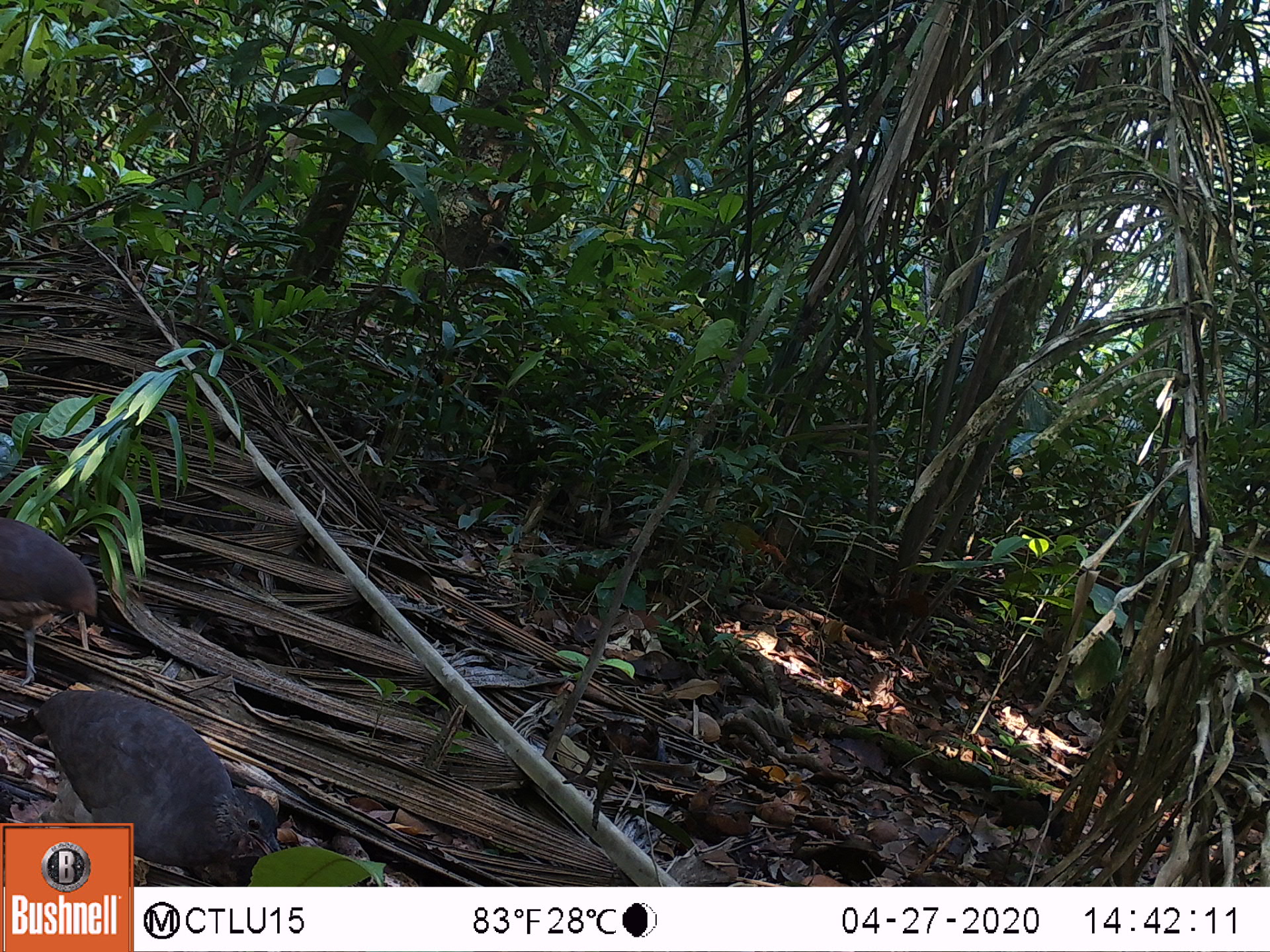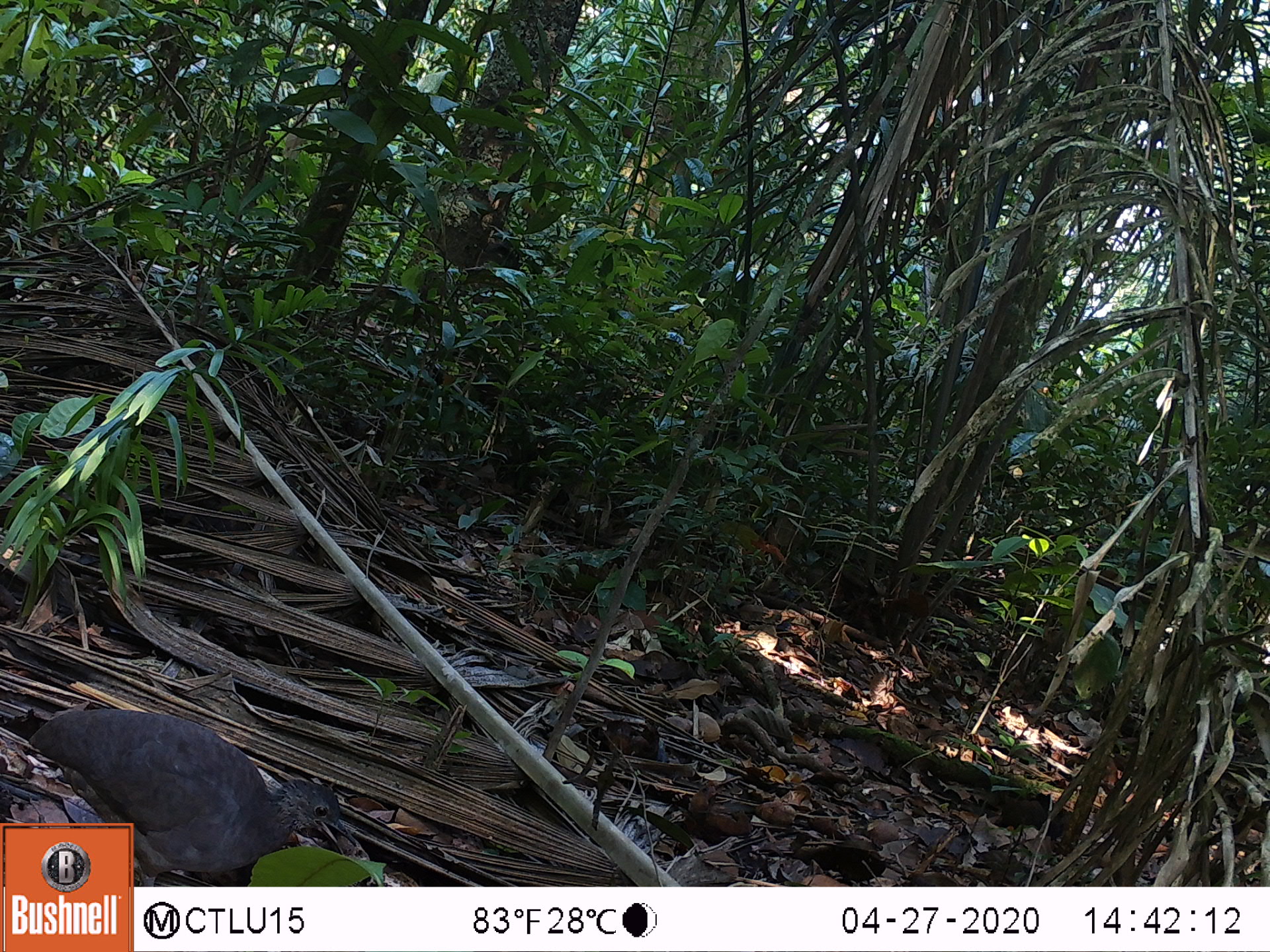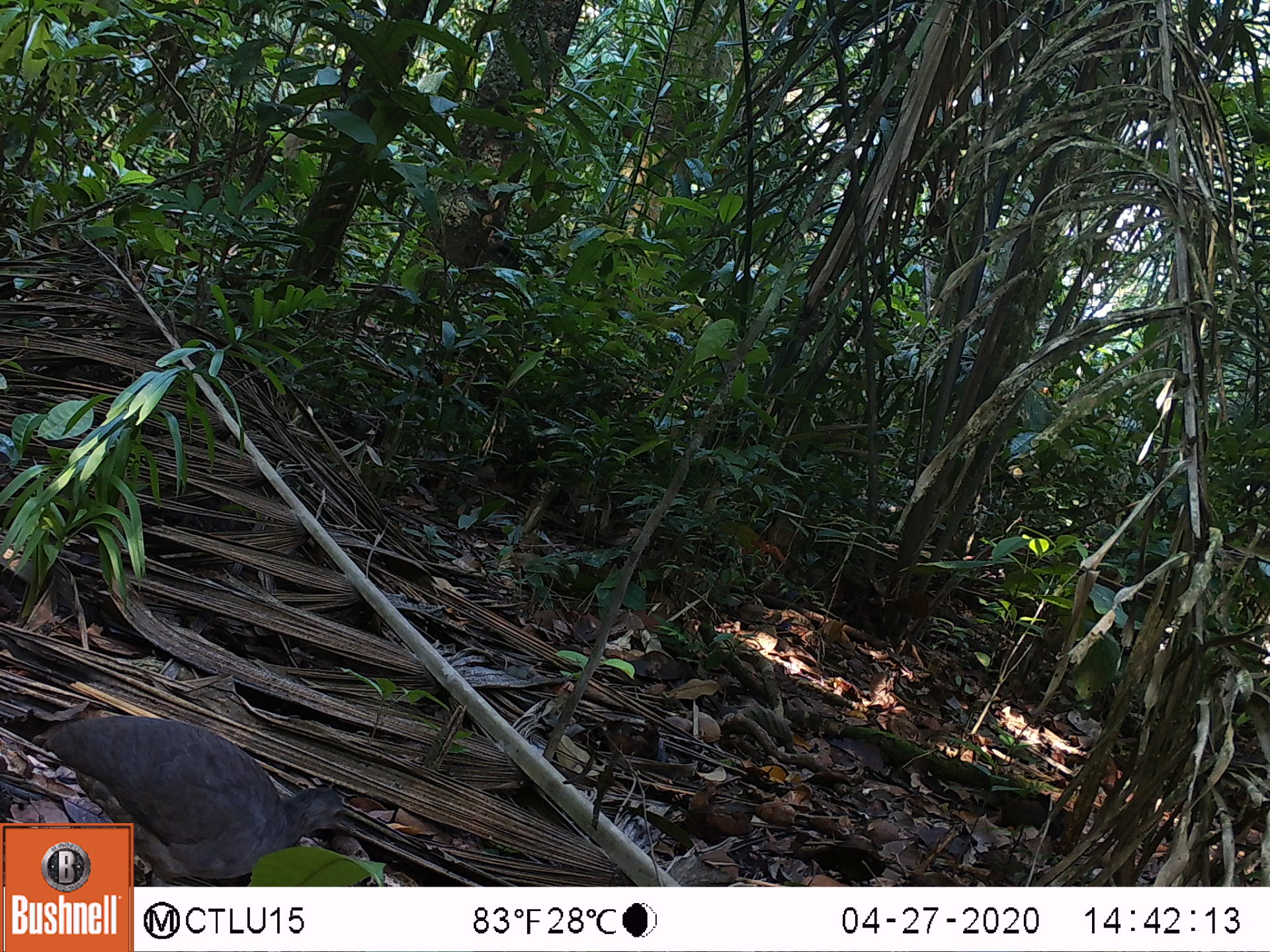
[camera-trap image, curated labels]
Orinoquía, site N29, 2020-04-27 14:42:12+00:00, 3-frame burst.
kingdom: Animalia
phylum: Chordata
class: Aves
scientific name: Aves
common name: bird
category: unknown bird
Unknown bird (bird) (Aves).